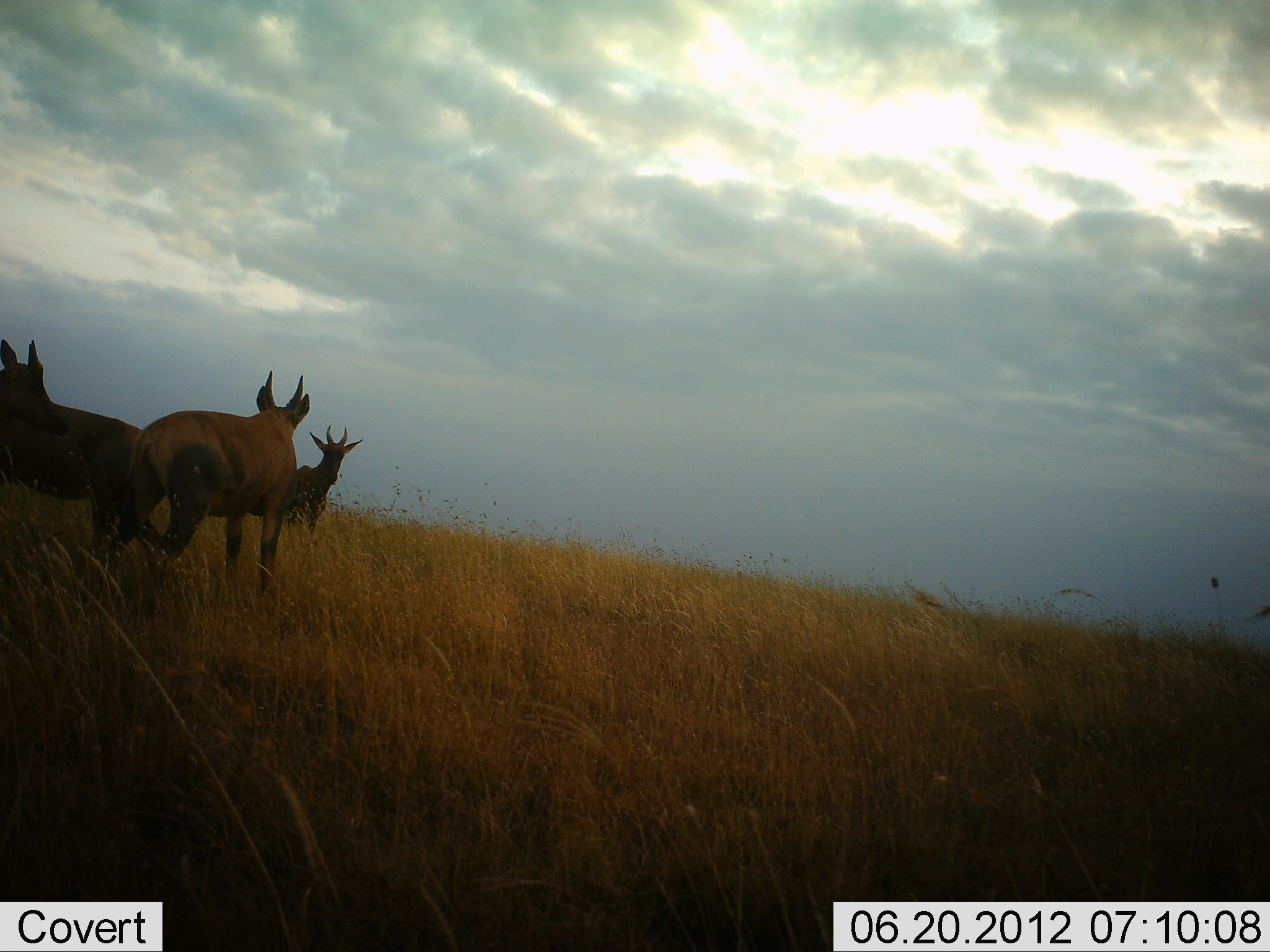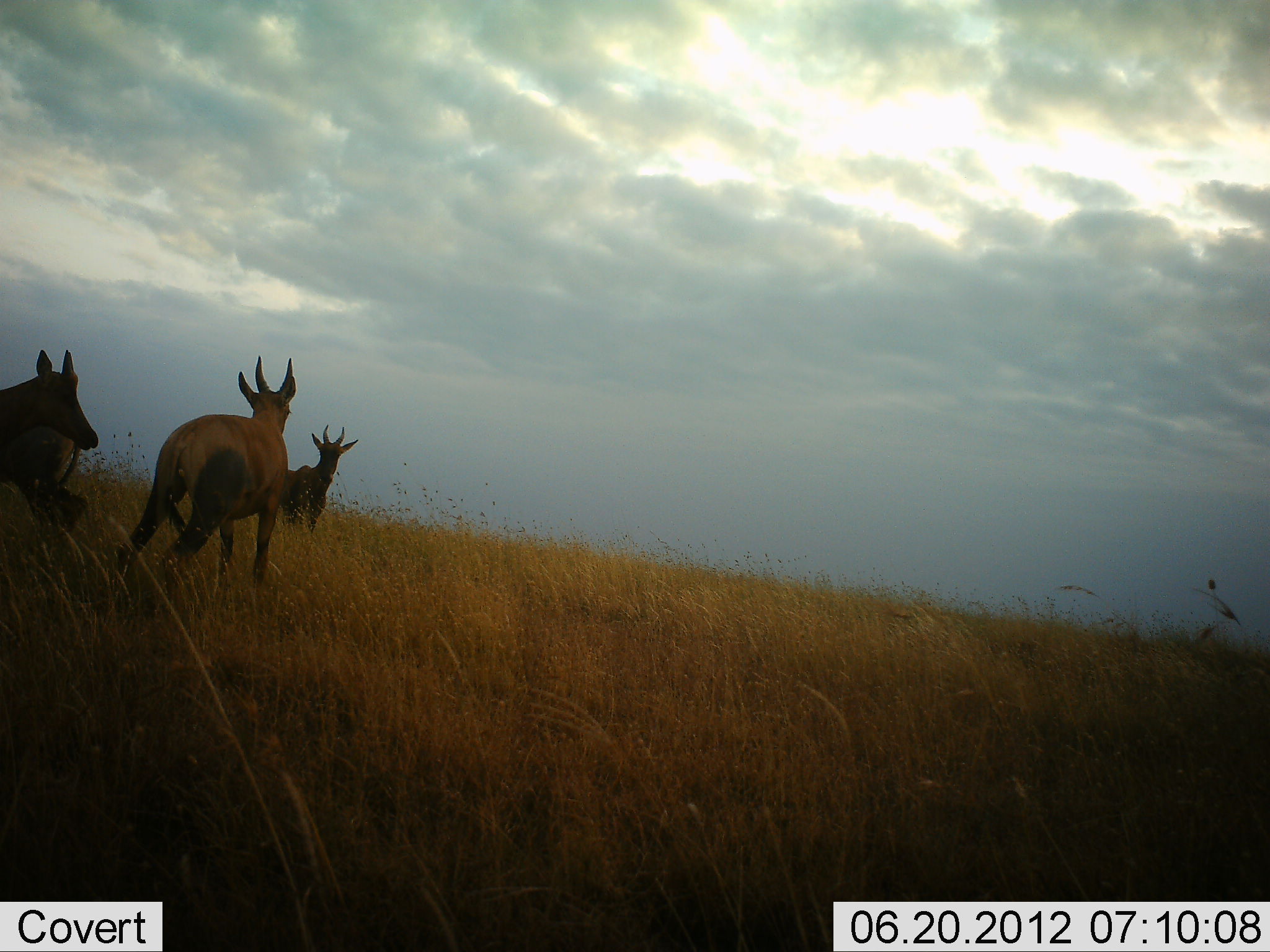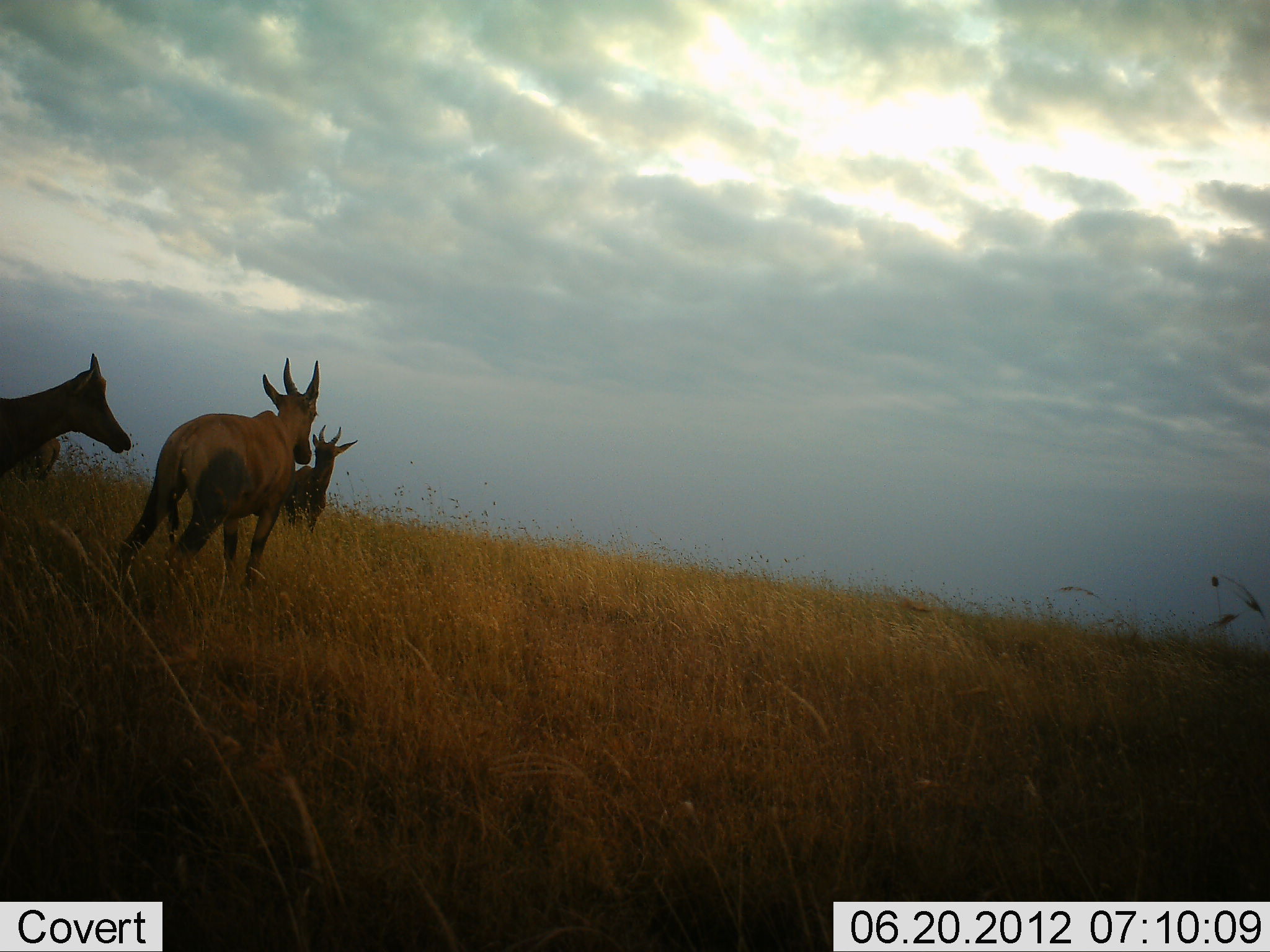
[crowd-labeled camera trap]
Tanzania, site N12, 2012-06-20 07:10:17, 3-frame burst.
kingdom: Animalia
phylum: Chordata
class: Mammalia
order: Artiodactyla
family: Bovidae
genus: Damaliscus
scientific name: Damaliscus lunatus jimela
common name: topi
Topi (Damaliscus lunatus jimela), count 3. Behavior (volunteer vote fractions): standing 80%, resting 0%, moving 50%, interacting 10%. Young present (vote fraction): 0%. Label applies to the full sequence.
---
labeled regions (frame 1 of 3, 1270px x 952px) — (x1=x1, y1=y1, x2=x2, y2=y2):
animal: (x1=106, y1=371, x2=312, y2=601); (x1=0, y1=339, x2=176, y2=572); (x1=229, y1=423, x2=364, y2=529)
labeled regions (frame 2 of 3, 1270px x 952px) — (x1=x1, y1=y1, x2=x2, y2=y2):
animal: (x1=117, y1=354, x2=298, y2=587); (x1=0, y1=348, x2=102, y2=529); (x1=270, y1=426, x2=362, y2=534)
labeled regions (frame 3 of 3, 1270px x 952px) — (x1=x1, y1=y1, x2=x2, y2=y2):
animal: (x1=118, y1=356, x2=321, y2=592); (x1=0, y1=351, x2=134, y2=487); (x1=276, y1=428, x2=362, y2=534); (x1=22, y1=437, x2=60, y2=483)